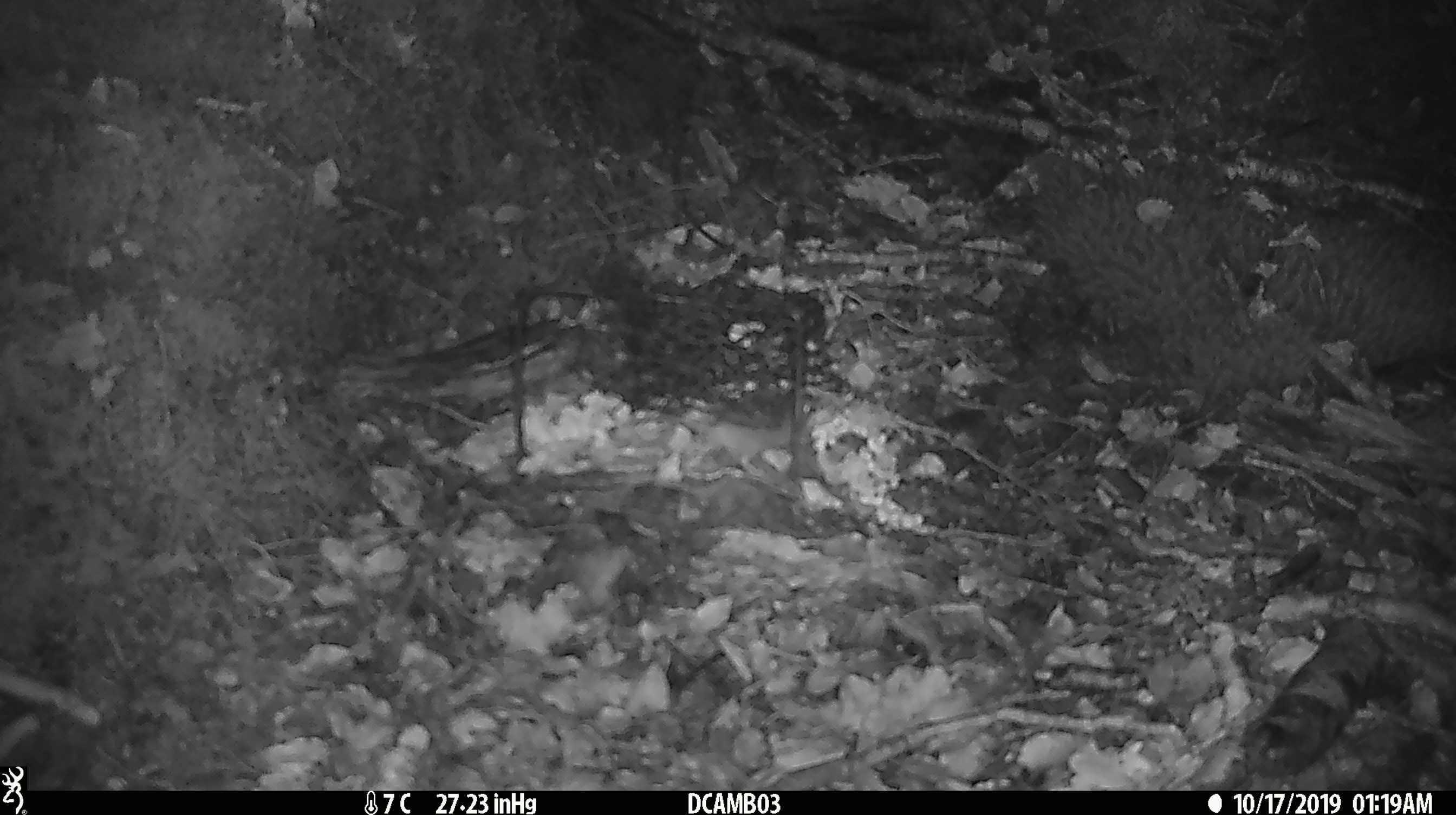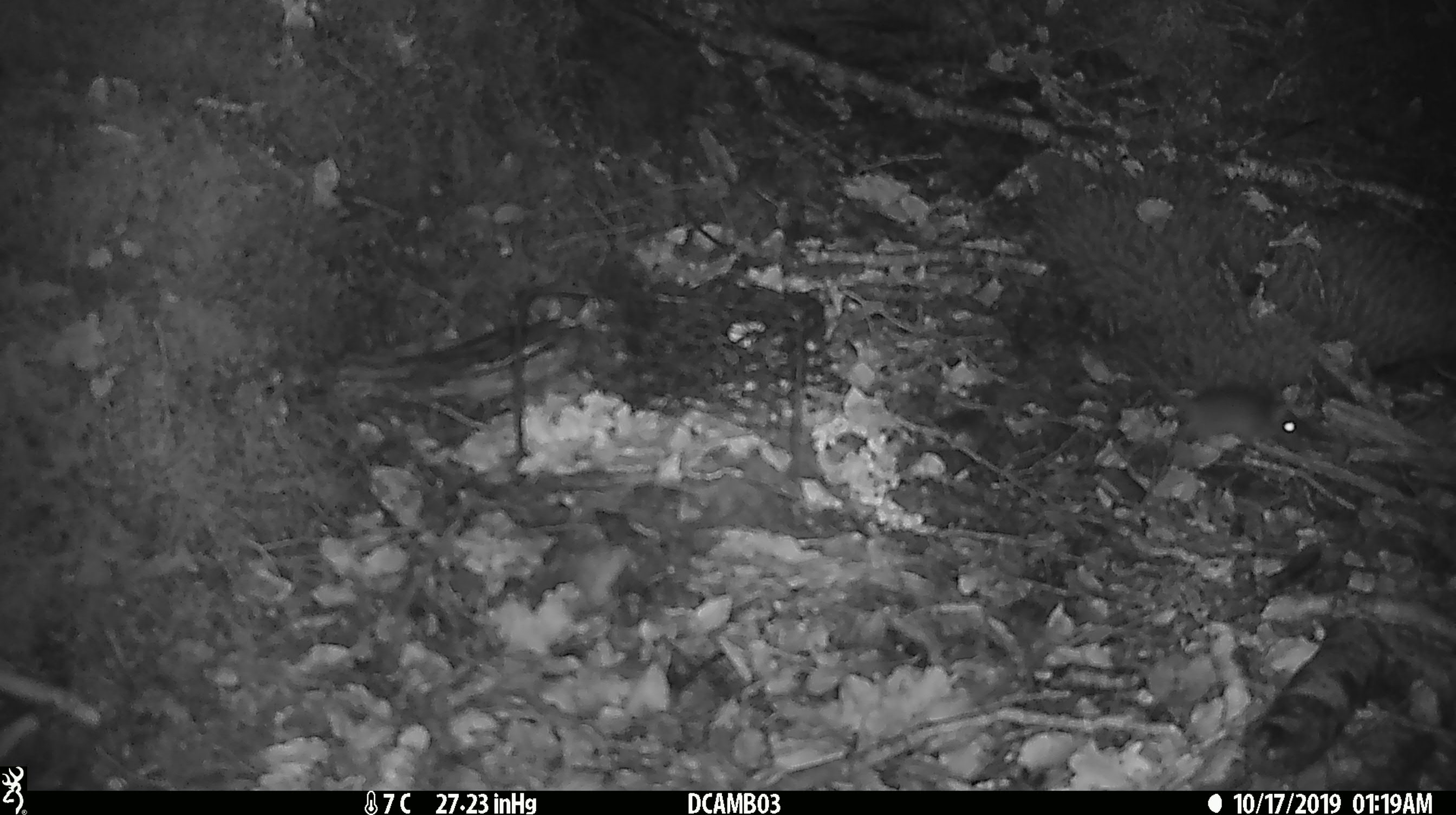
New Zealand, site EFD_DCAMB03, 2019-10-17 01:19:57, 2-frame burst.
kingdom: Animalia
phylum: Chordata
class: Mammalia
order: Rodentia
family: Muridae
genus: Mus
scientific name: Mus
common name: mouse